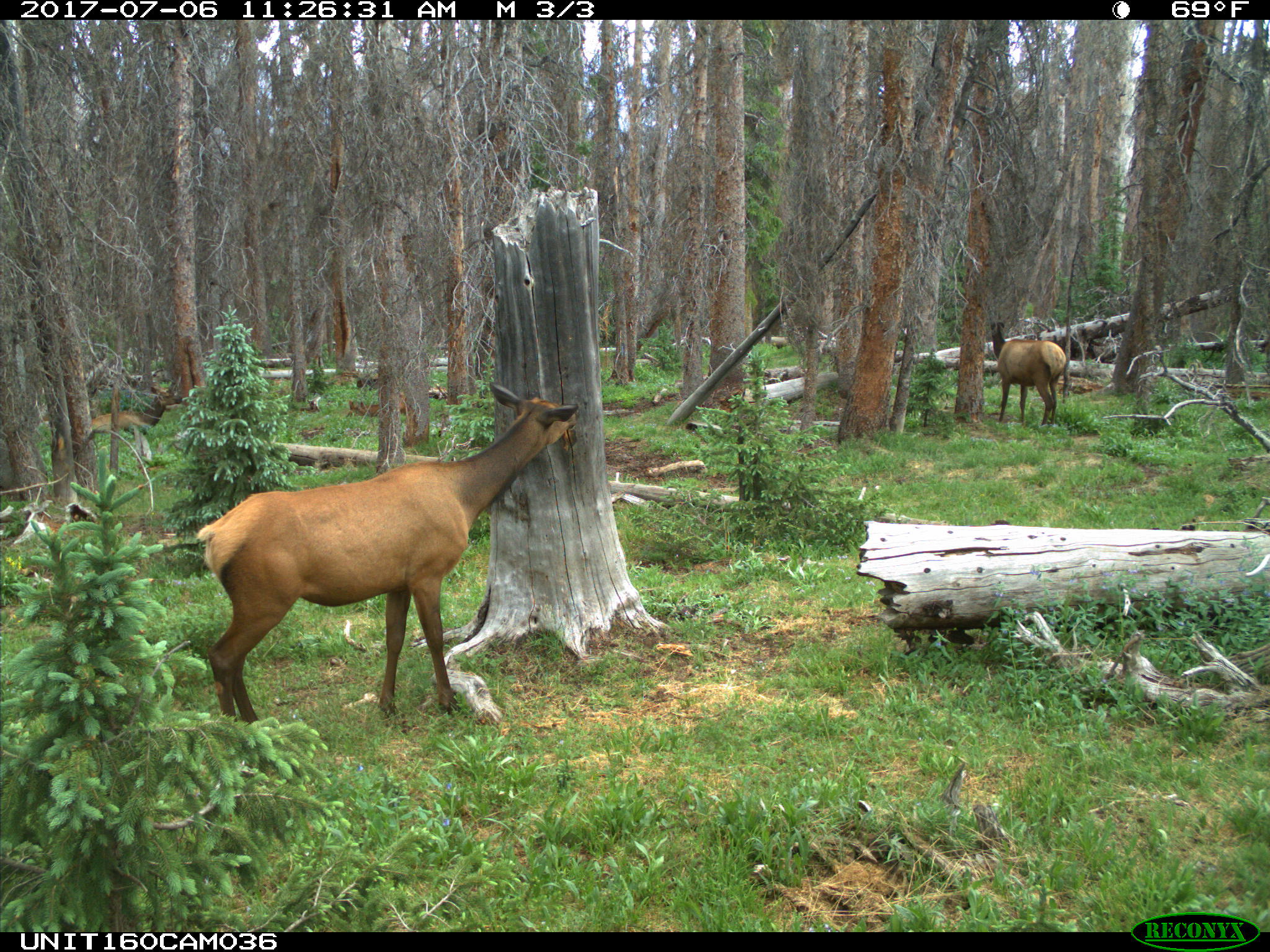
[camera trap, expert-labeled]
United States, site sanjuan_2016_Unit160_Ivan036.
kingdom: Animalia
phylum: Chordata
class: Mammalia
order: Artiodactyla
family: Cervidae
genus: Cervus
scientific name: Cervus elaphus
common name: red deer